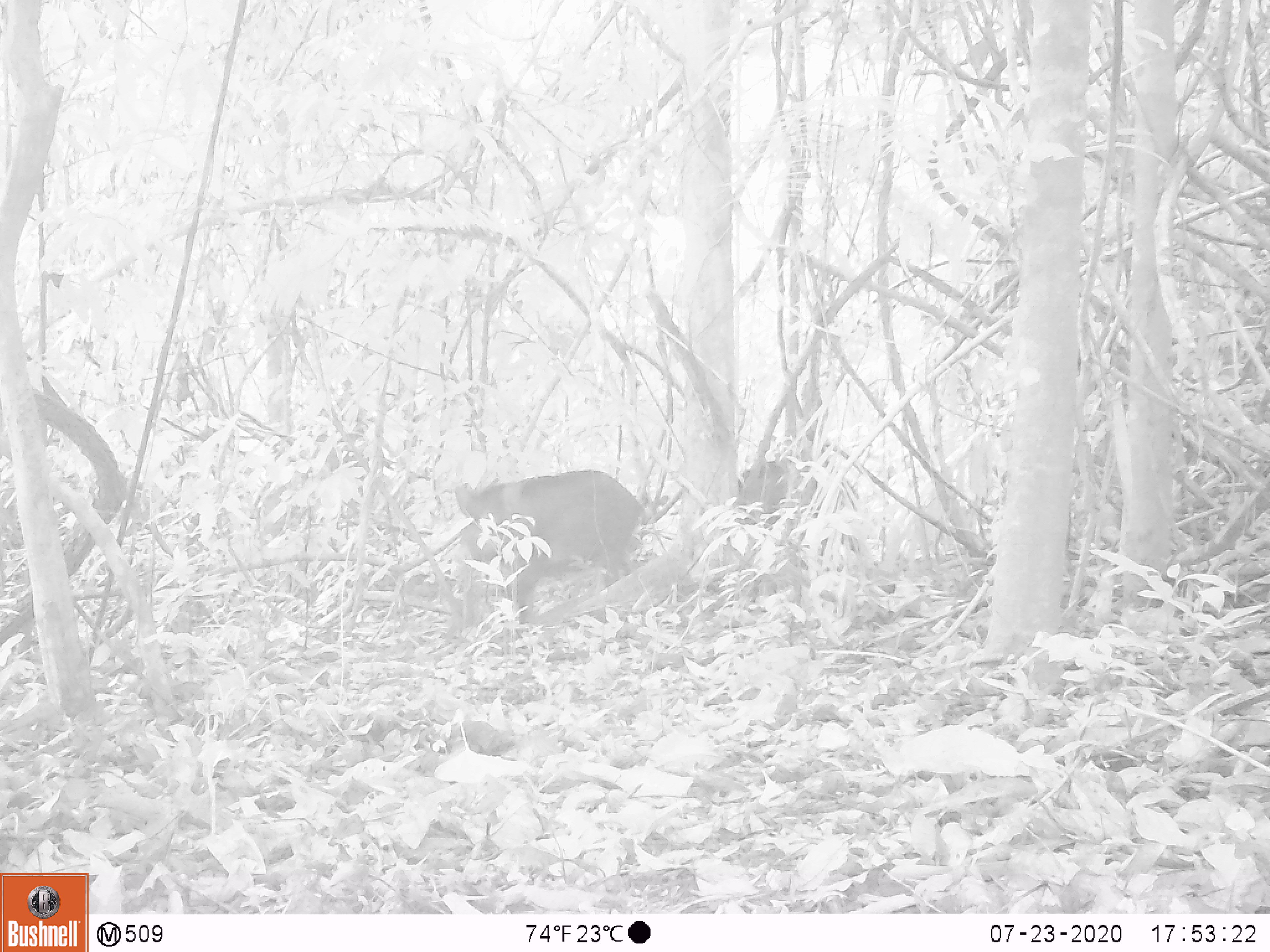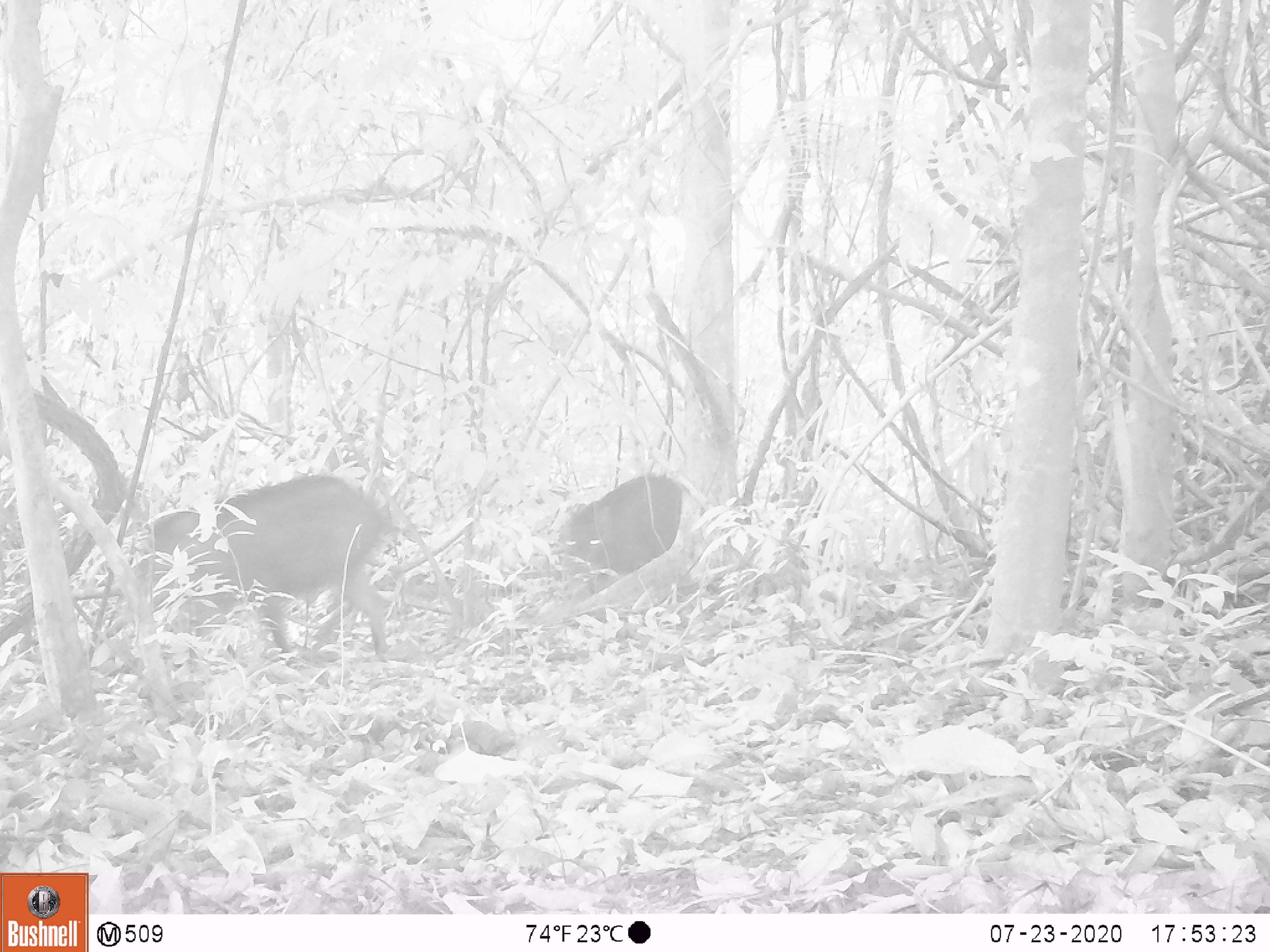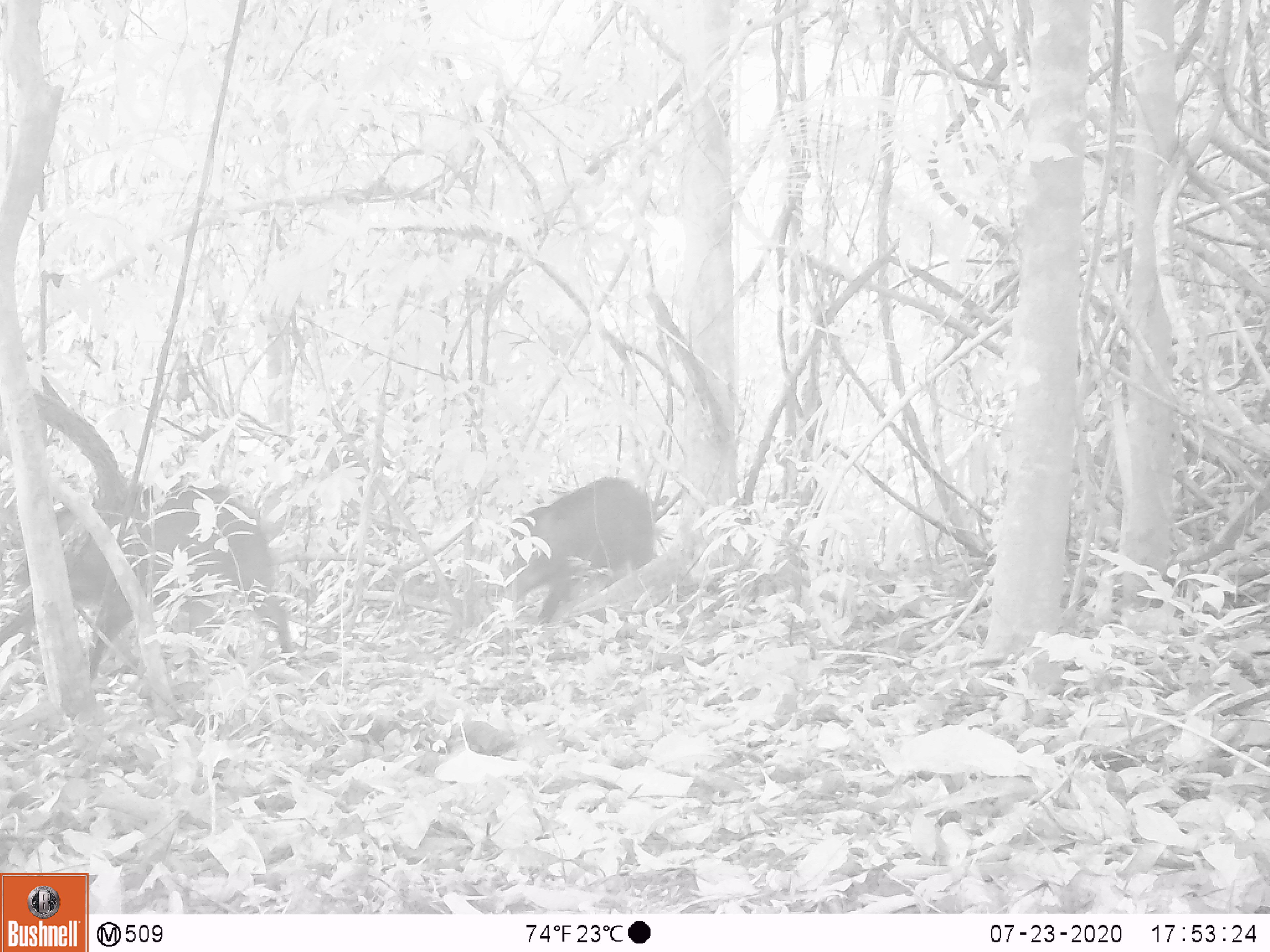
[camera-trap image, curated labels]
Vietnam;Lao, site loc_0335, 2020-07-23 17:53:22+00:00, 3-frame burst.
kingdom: Animalia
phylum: Chordata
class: Mammalia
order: Artiodactyla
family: Suidae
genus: Sus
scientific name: Sus scrofa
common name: eurasian wild pig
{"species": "eurasian wild pig (Sus scrofa)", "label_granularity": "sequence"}